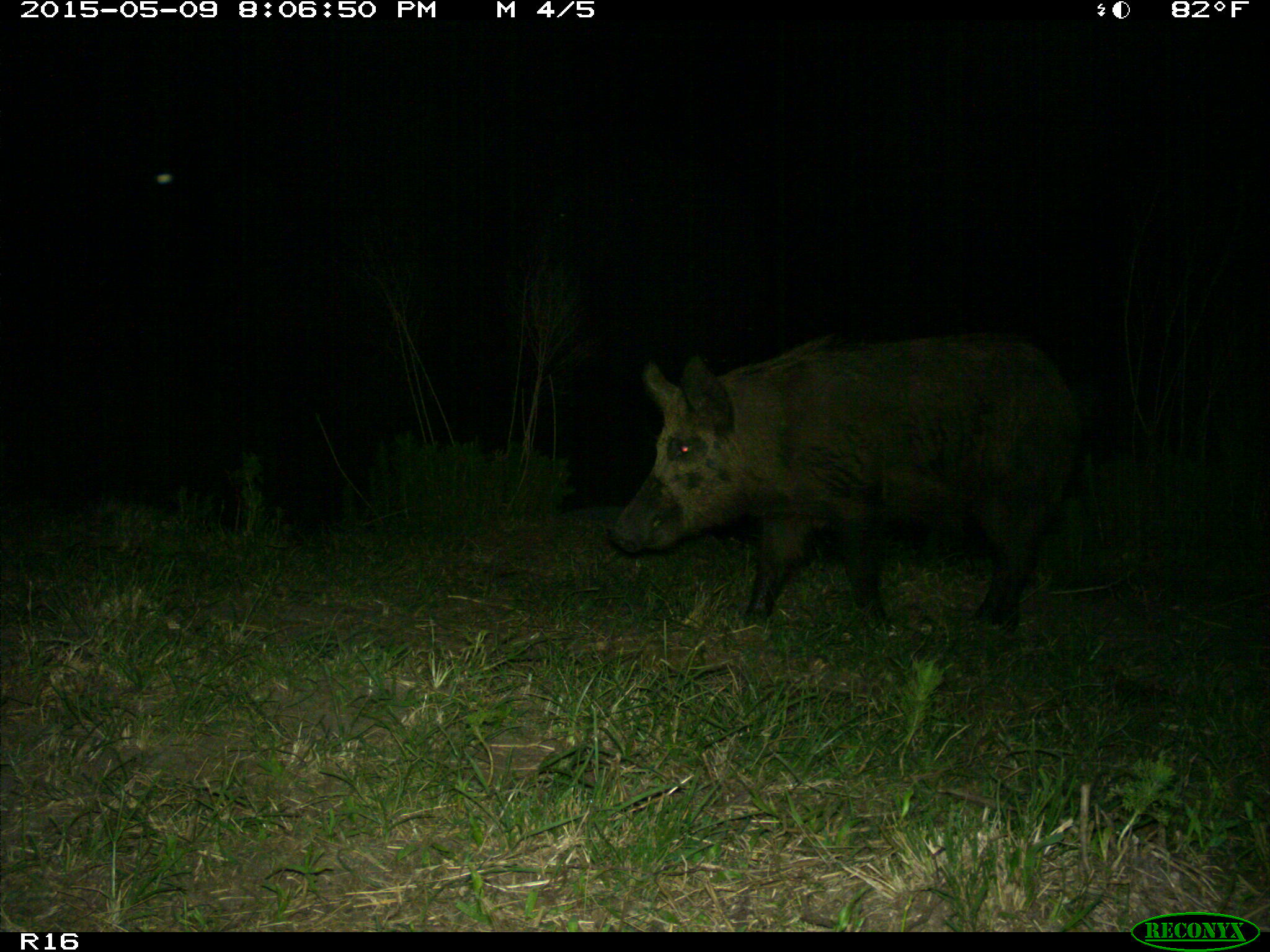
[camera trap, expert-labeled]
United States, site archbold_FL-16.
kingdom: Animalia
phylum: Chordata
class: Mammalia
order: Artiodactyla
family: Suidae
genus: Sus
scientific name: Sus scrofa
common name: wild boar